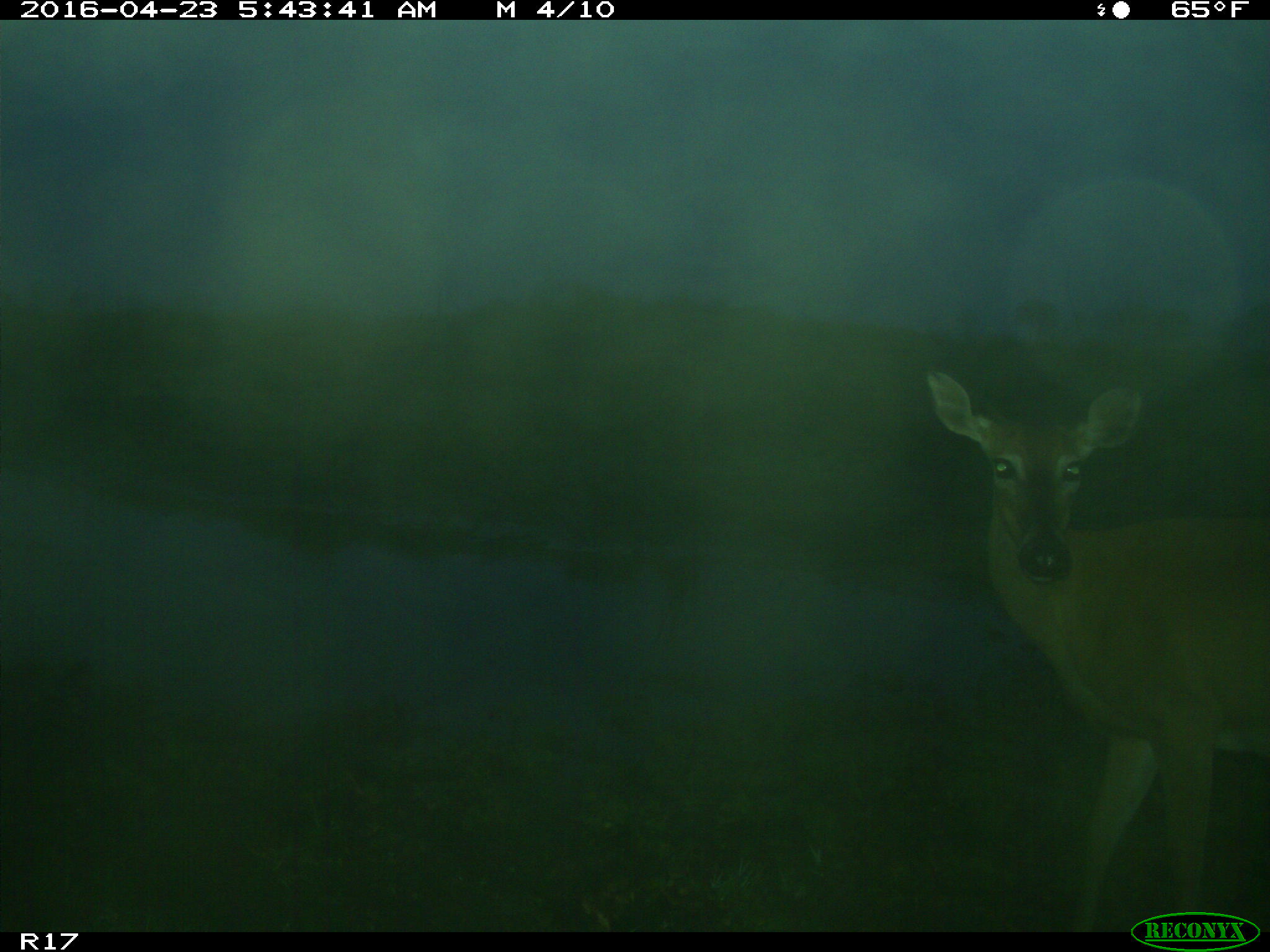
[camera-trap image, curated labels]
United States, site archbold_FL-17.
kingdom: Animalia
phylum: Chordata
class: Mammalia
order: Artiodactyla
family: Cervidae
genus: Odocoileus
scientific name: Odocoileus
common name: deer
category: unidentified deer